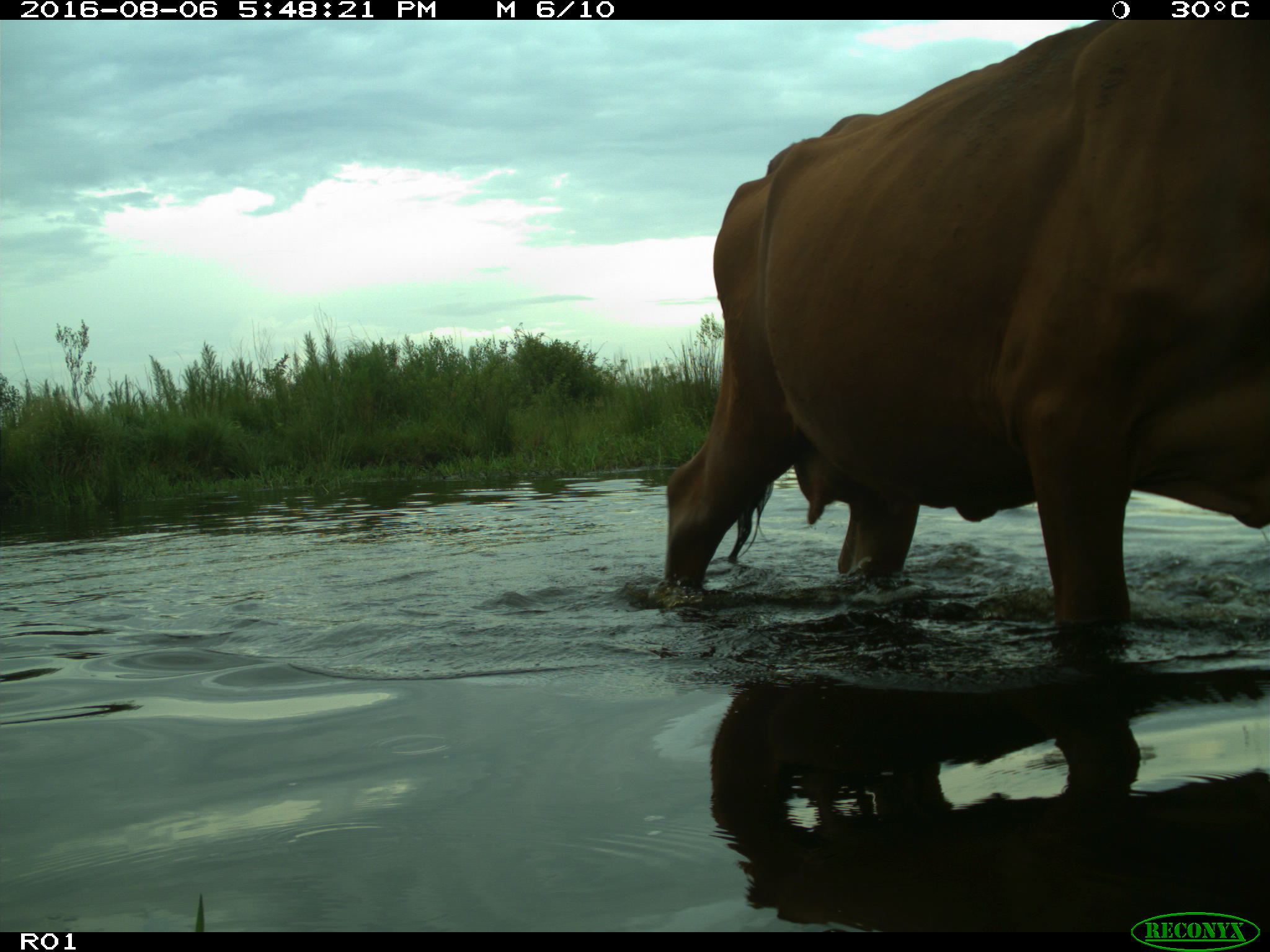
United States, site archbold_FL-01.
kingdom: Animalia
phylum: Chordata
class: Mammalia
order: Artiodactyla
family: Bovidae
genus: Bos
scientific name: Bos taurus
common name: domestic cow